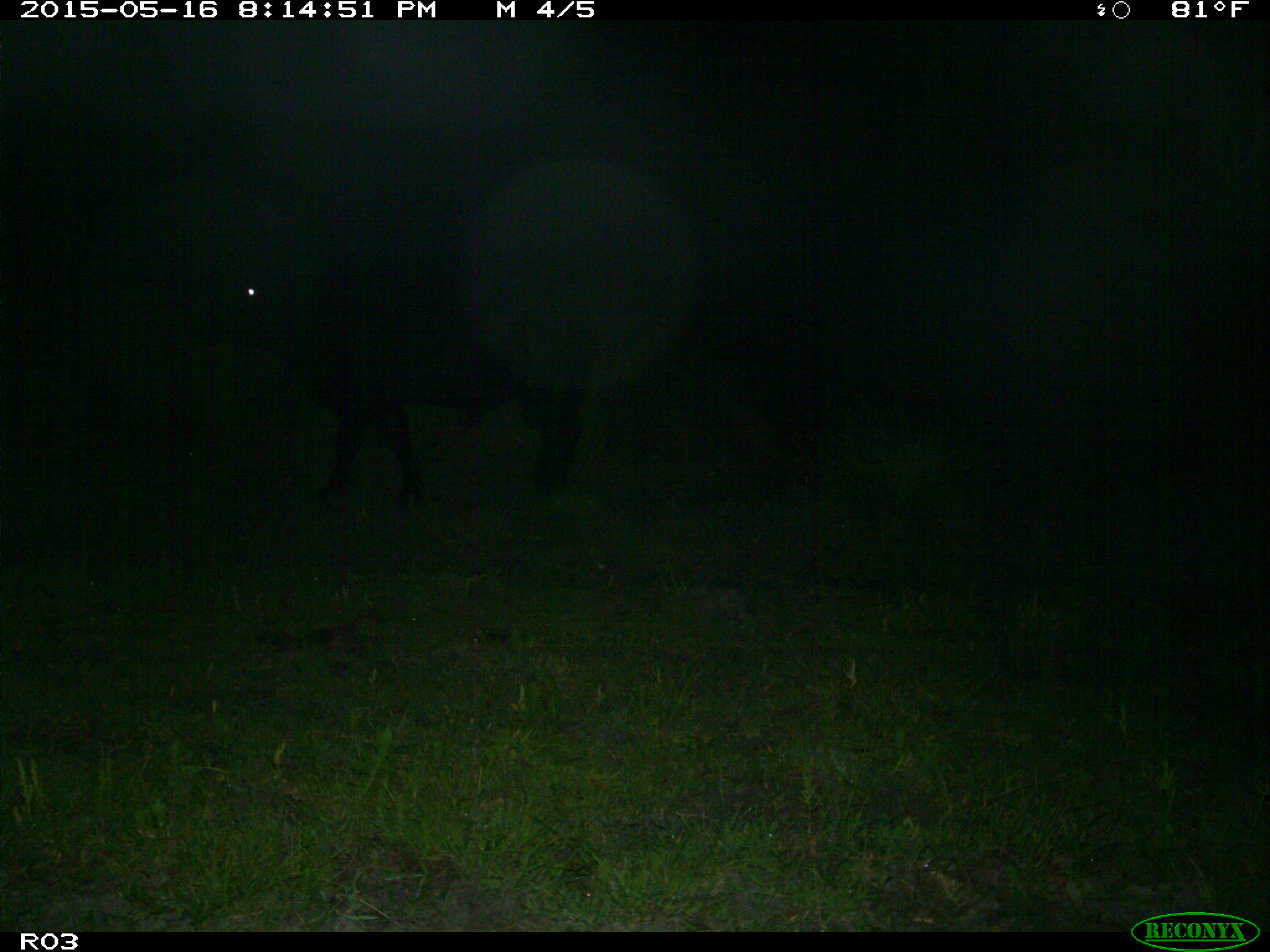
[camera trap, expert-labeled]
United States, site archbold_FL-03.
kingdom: Animalia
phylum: Chordata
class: Mammalia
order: Artiodactyla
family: Bovidae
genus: Bos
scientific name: Bos taurus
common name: domestic cow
Bos taurus (domestic cow).